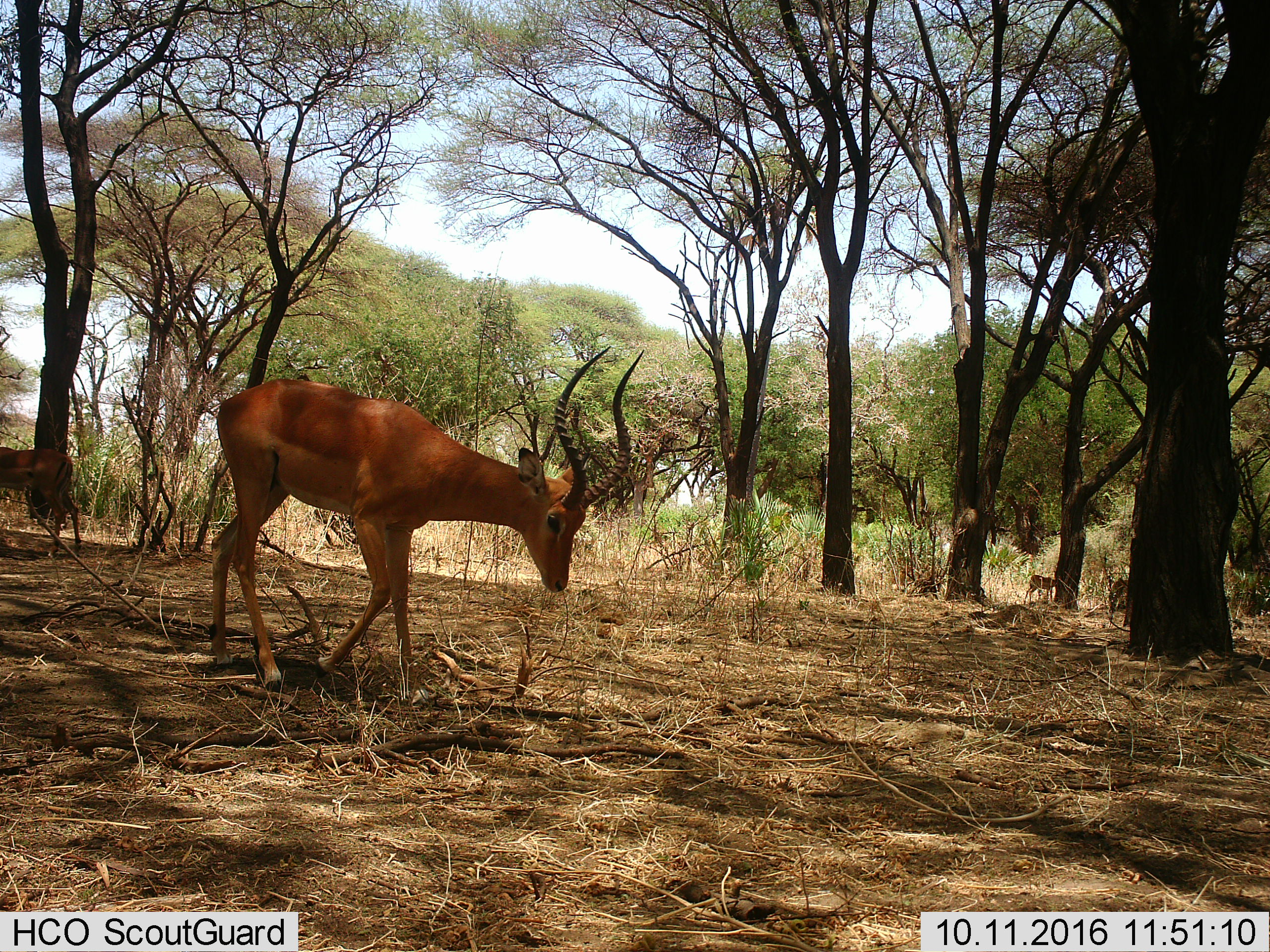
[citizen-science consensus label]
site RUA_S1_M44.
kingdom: Animalia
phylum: Chordata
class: Mammalia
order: Artiodactyla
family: Bovidae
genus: Aepyceros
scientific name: Aepyceros melampus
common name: impala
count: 4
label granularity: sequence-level